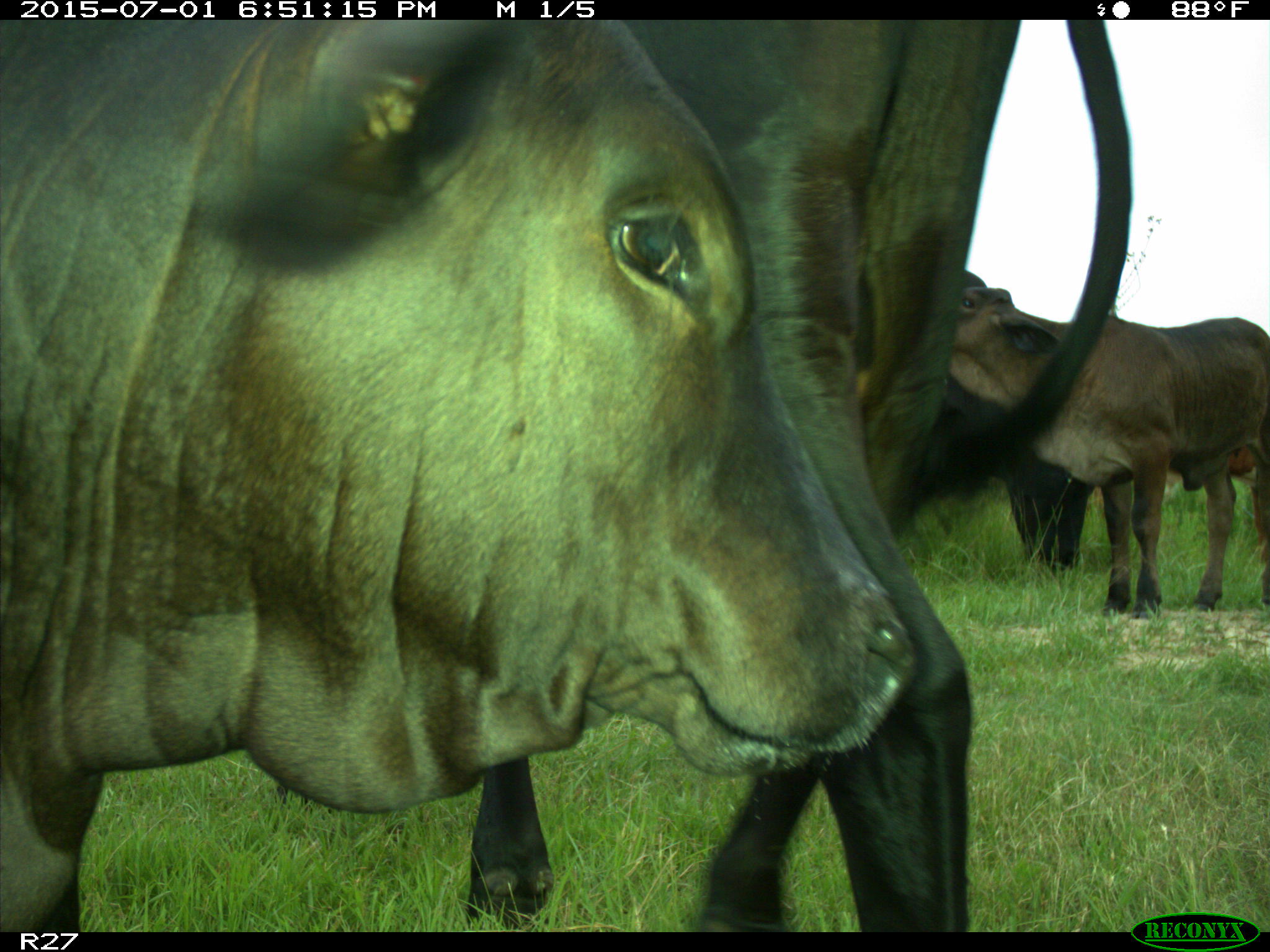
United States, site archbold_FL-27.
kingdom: Animalia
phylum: Chordata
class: Mammalia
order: Artiodactyla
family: Bovidae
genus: Bos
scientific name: Bos taurus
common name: domestic cow